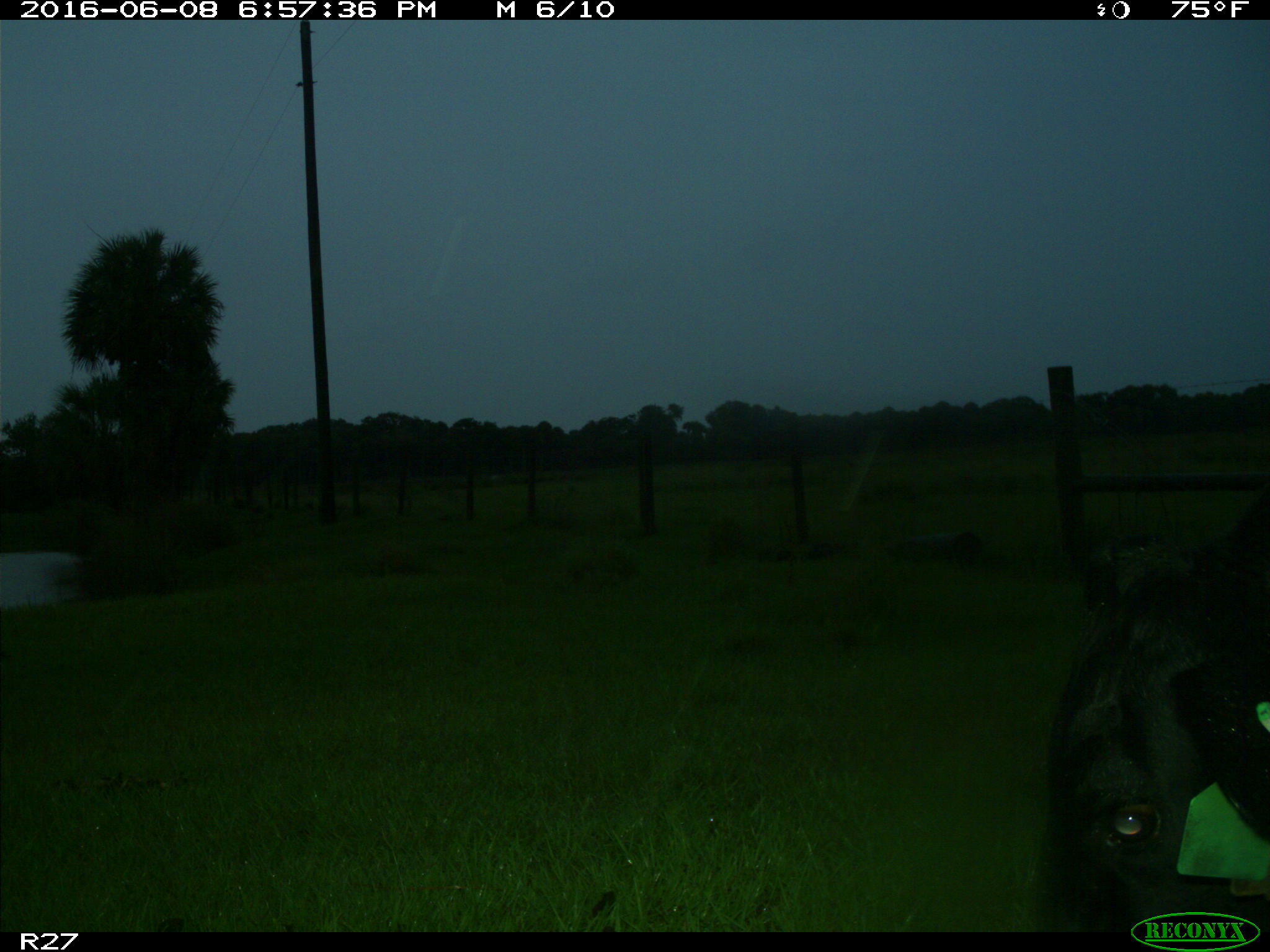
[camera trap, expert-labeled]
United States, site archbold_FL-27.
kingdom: Animalia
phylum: Chordata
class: Mammalia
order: Artiodactyla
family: Bovidae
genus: Bos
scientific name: Bos taurus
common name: domestic cow